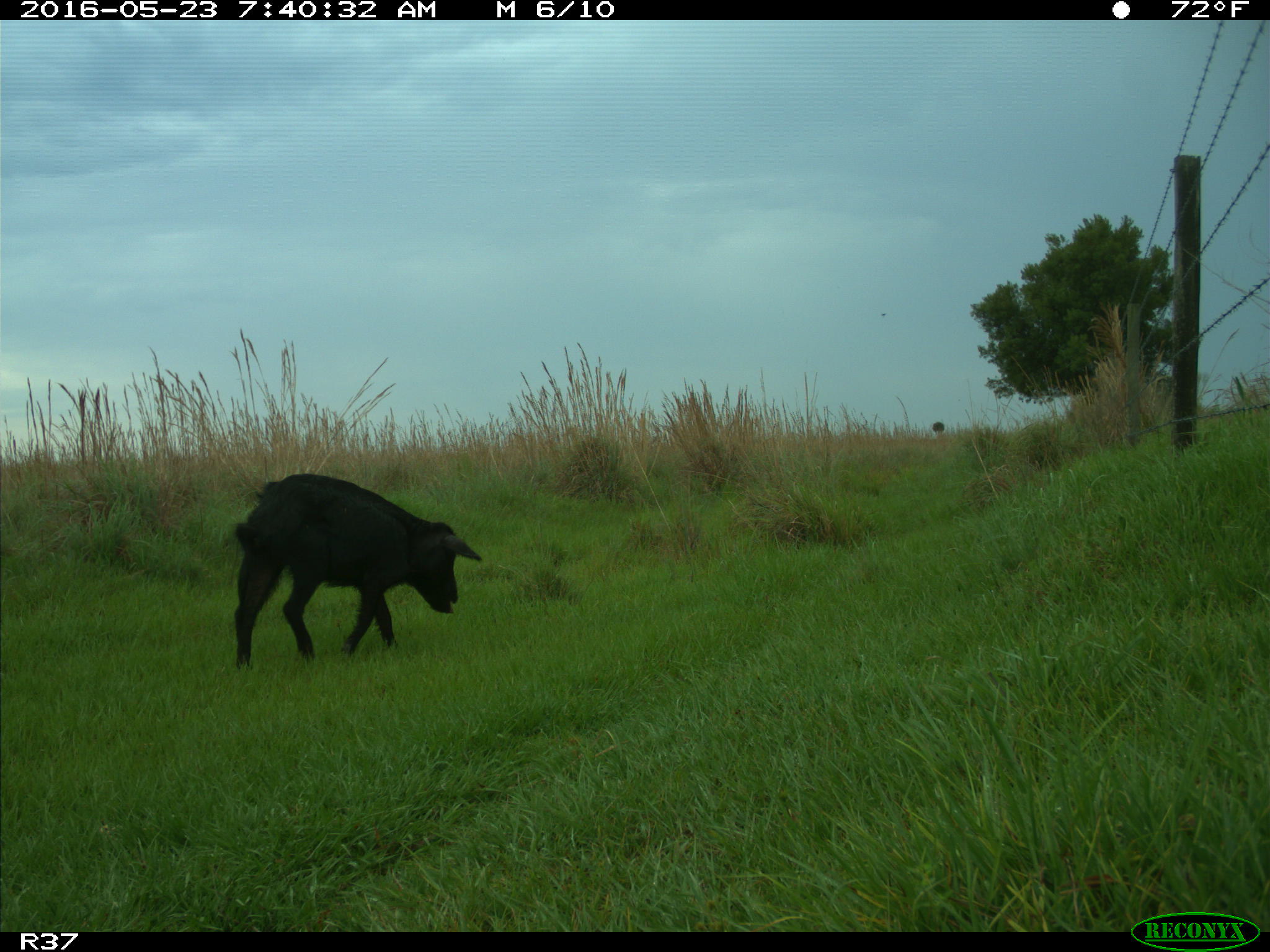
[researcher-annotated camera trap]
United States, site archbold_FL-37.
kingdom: Animalia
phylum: Chordata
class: Mammalia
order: Artiodactyla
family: Suidae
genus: Sus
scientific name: Sus scrofa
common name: wild boar